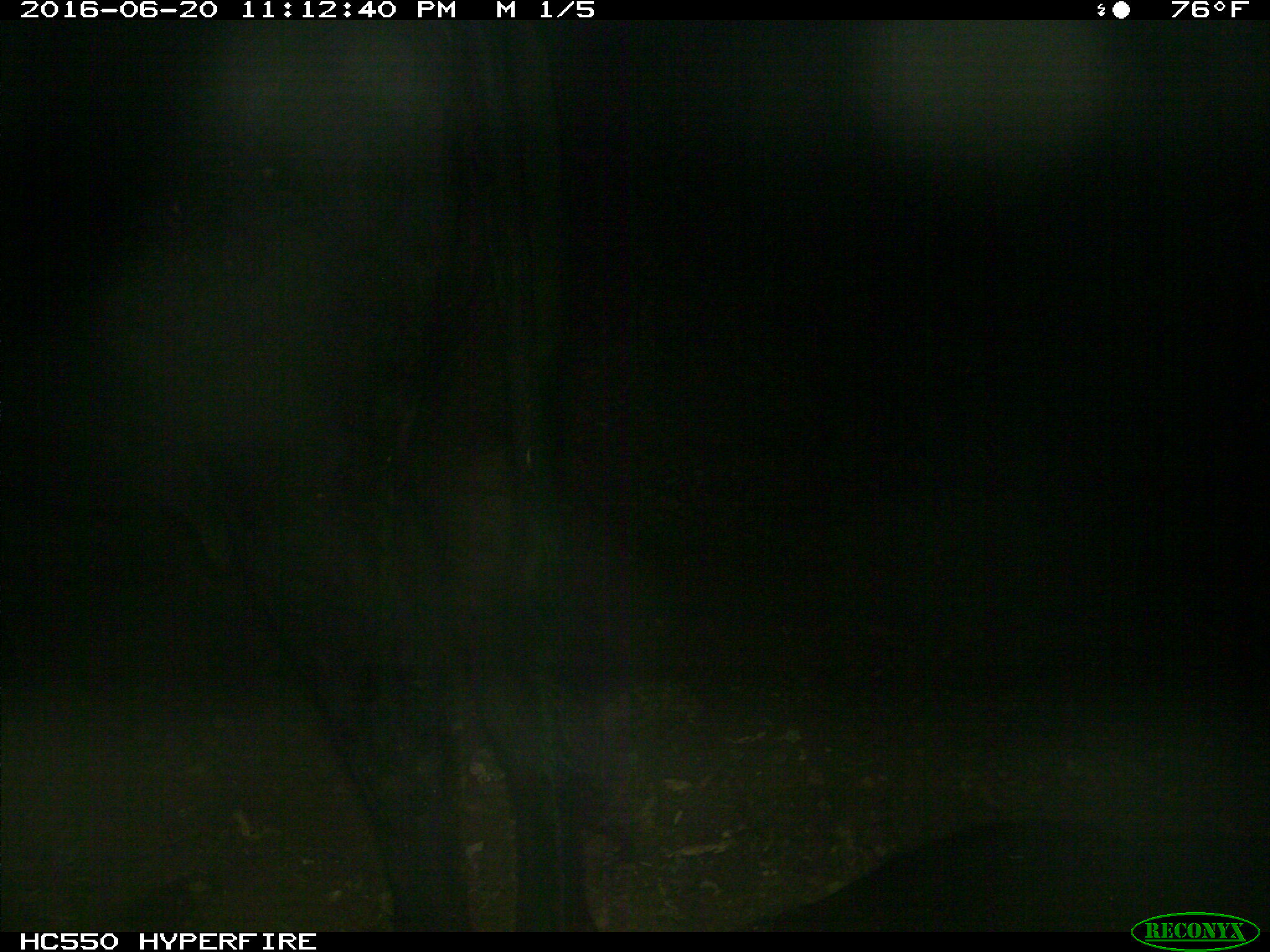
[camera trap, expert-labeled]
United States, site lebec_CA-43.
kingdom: Animalia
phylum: Chordata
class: Mammalia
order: Artiodactyla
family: Bovidae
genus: Bos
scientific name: Bos taurus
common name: domestic cow